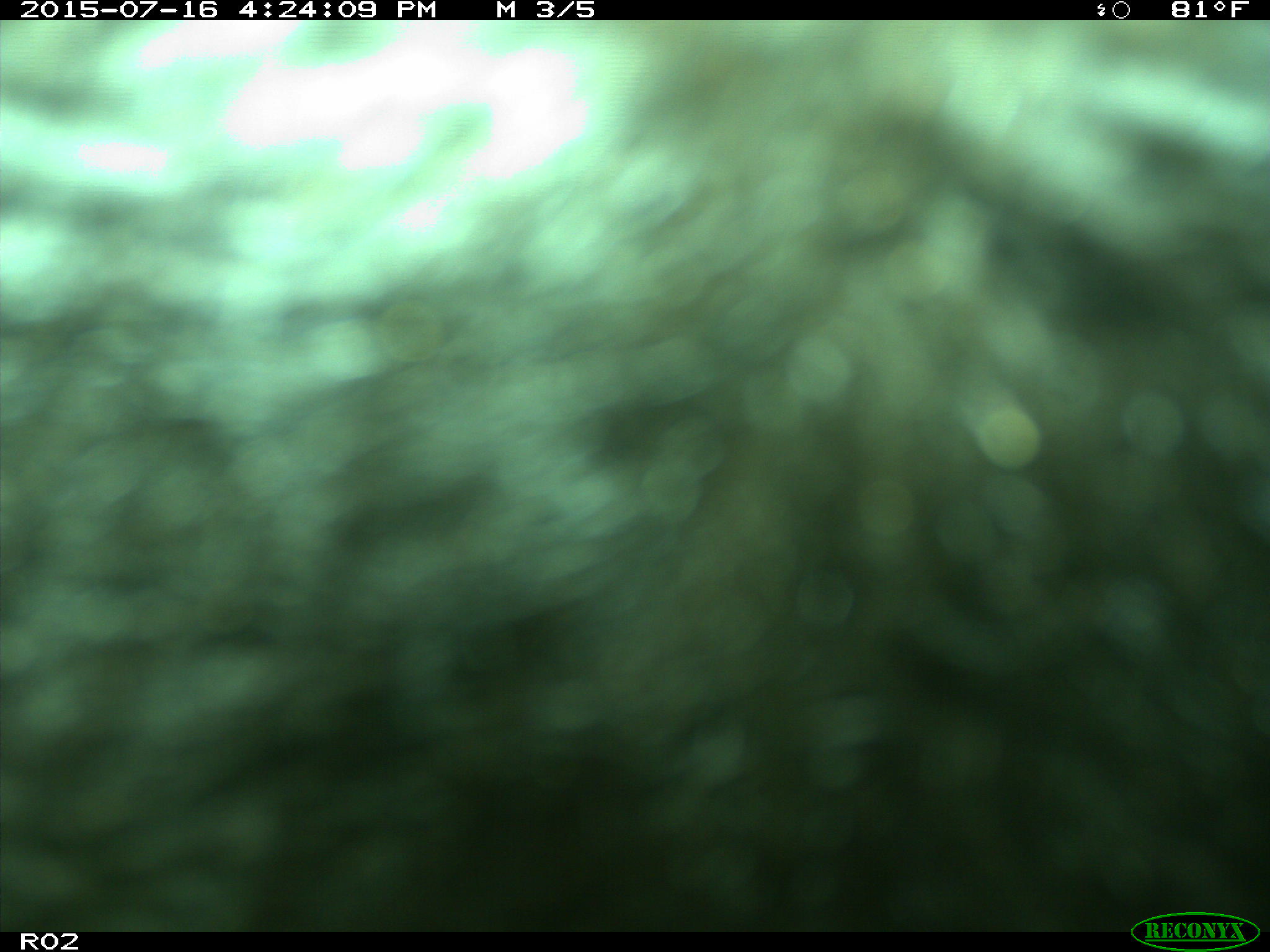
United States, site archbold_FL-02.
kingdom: Animalia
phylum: Chordata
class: Mammalia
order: Artiodactyla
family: Bovidae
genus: Bos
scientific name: Bos taurus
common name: domestic cow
Bos taurus (domestic cow).